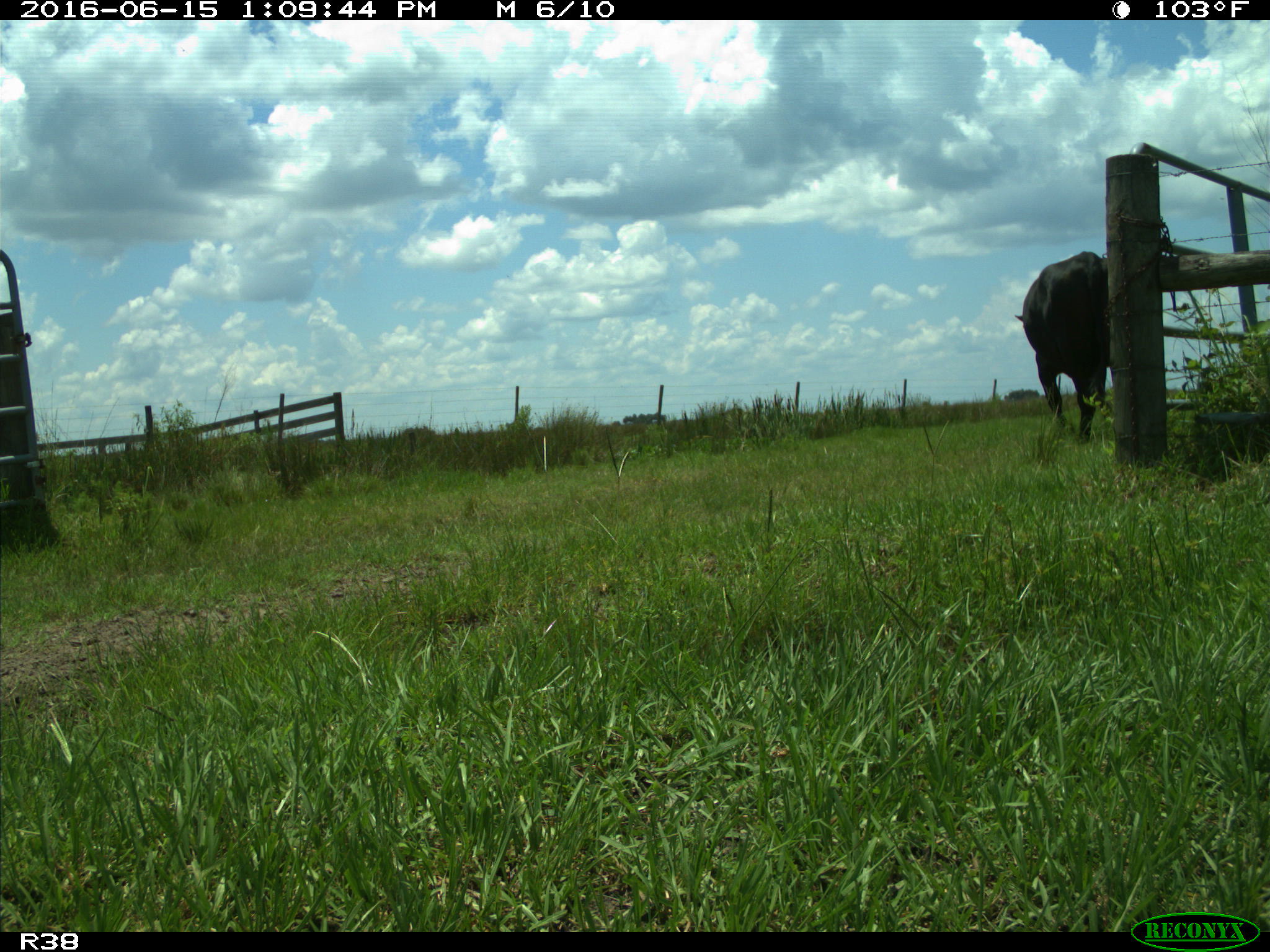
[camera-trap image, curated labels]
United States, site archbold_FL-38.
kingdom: Animalia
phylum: Chordata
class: Mammalia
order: Artiodactyla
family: Bovidae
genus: Bos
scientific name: Bos taurus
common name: domestic cow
Bos taurus (domestic cow).